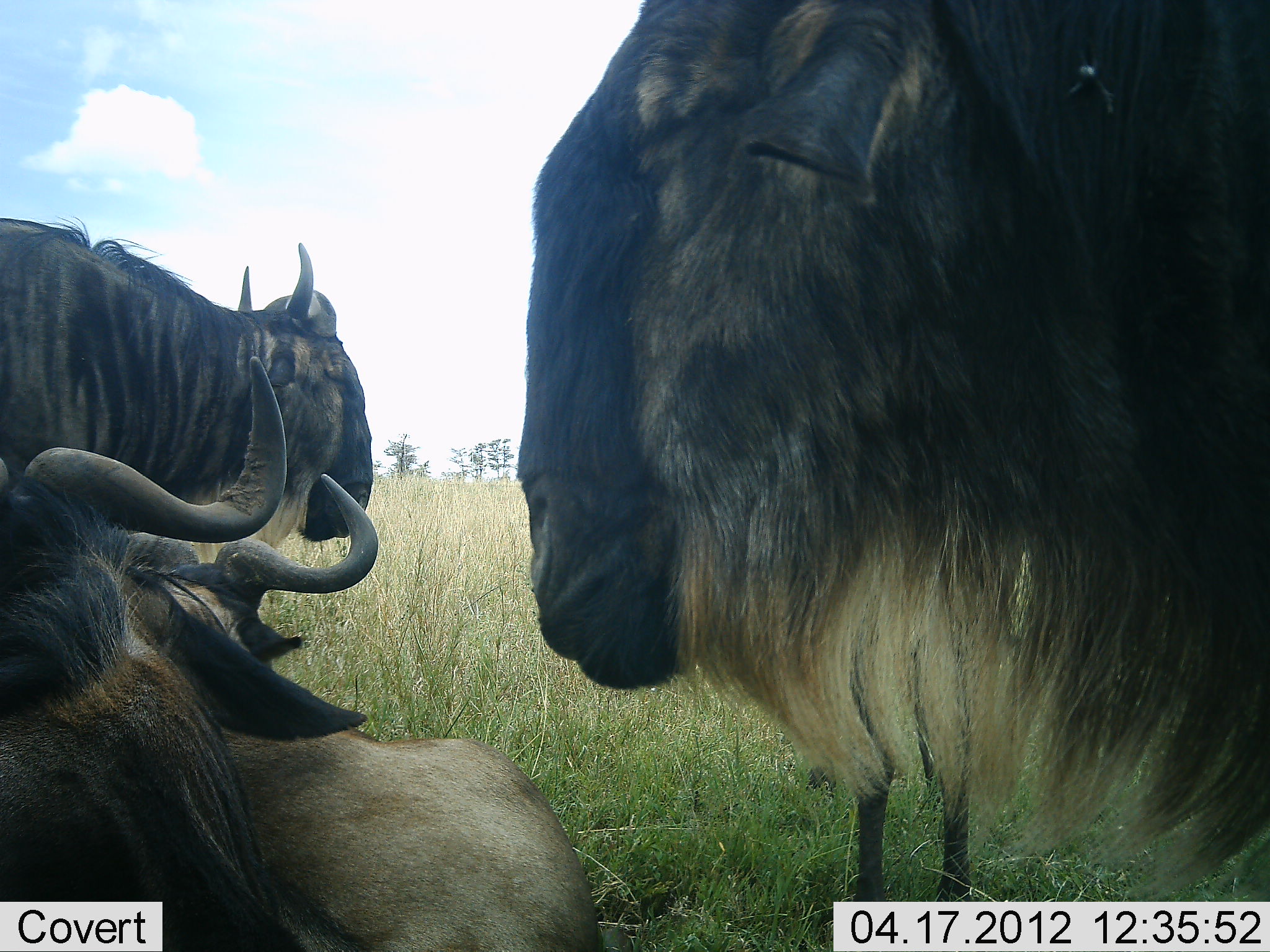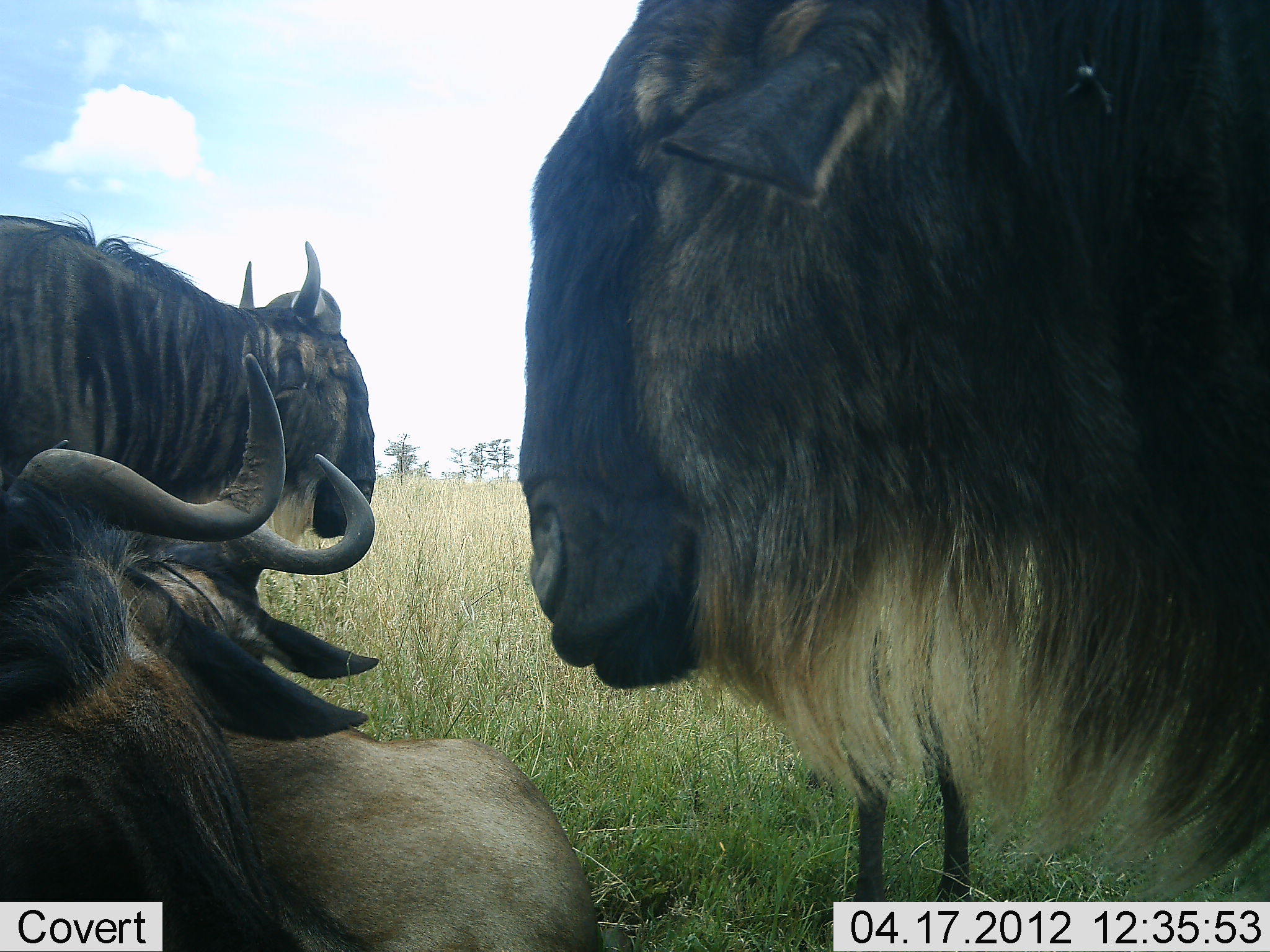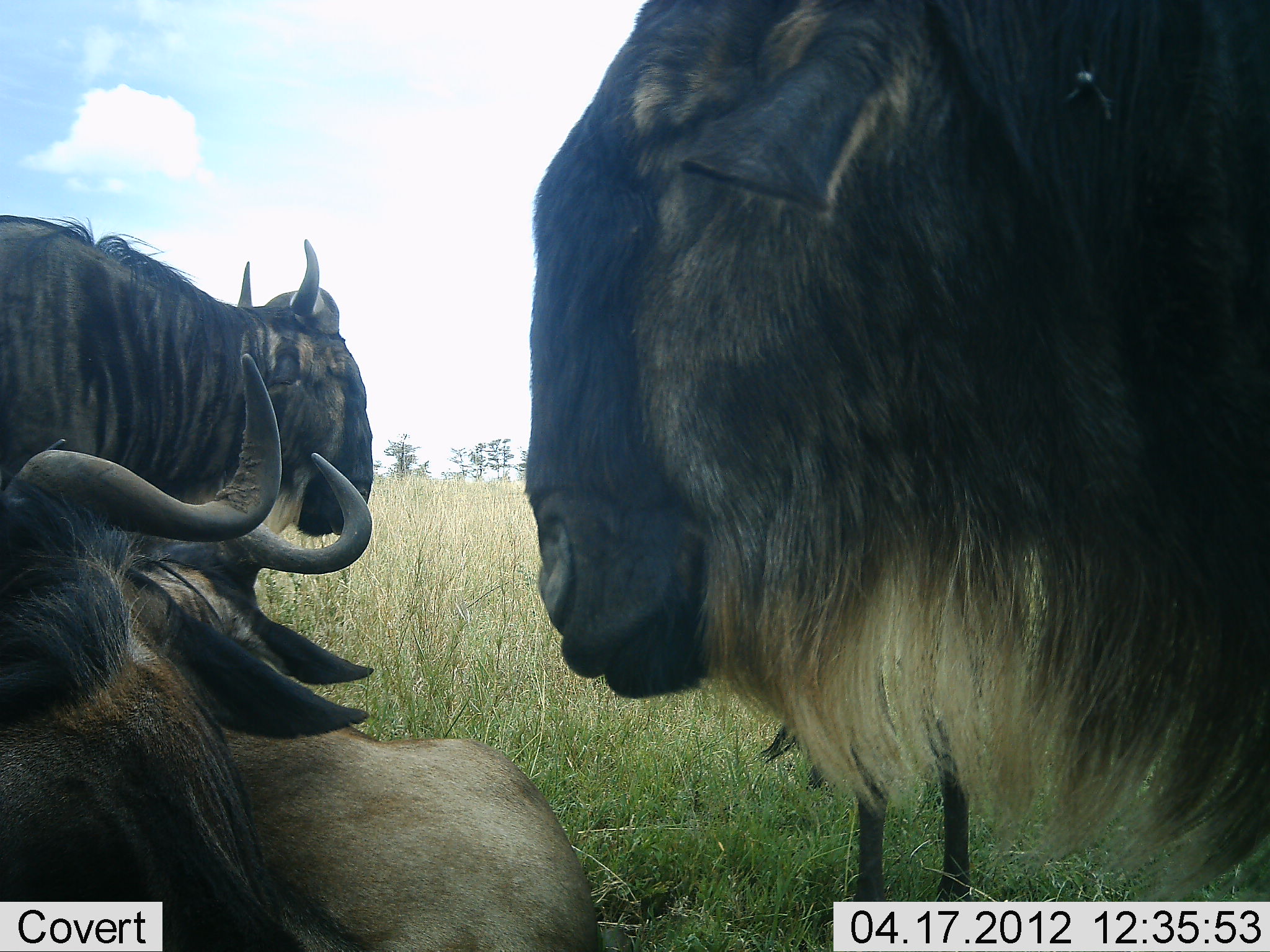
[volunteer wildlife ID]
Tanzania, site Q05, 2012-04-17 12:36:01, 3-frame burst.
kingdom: Animalia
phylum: Chordata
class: Mammalia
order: Artiodactyla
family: Bovidae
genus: Connochaetes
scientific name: Connochaetes taurinus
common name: blue wildebeest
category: wildebeest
Wildebeest (blue wildebeest) (Connochaetes taurinus), count 4. Behavior (volunteer vote fractions): standing 79%, resting 79%, moving 0%, interacting 14%. Young present (vote fraction): 0%. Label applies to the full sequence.